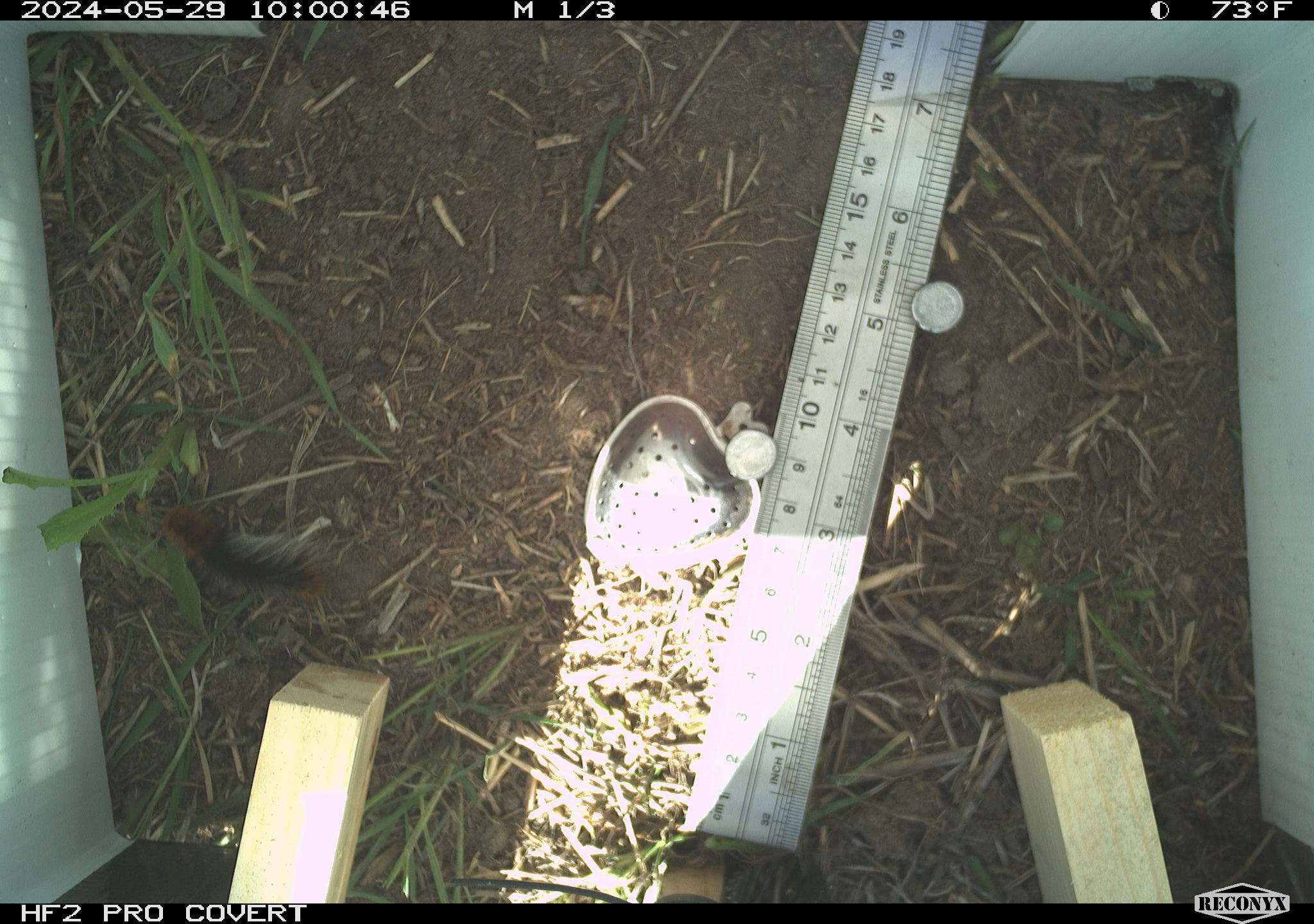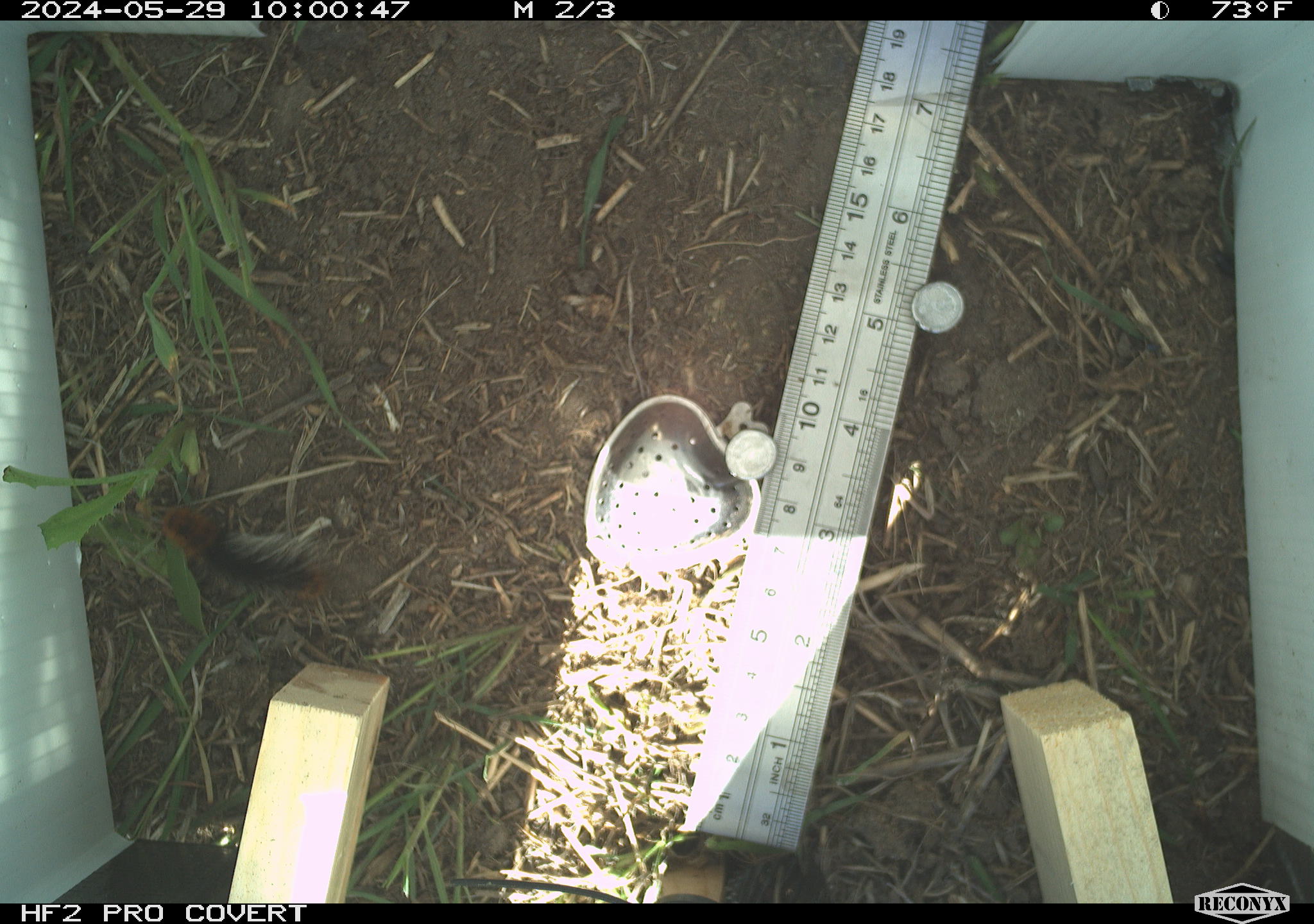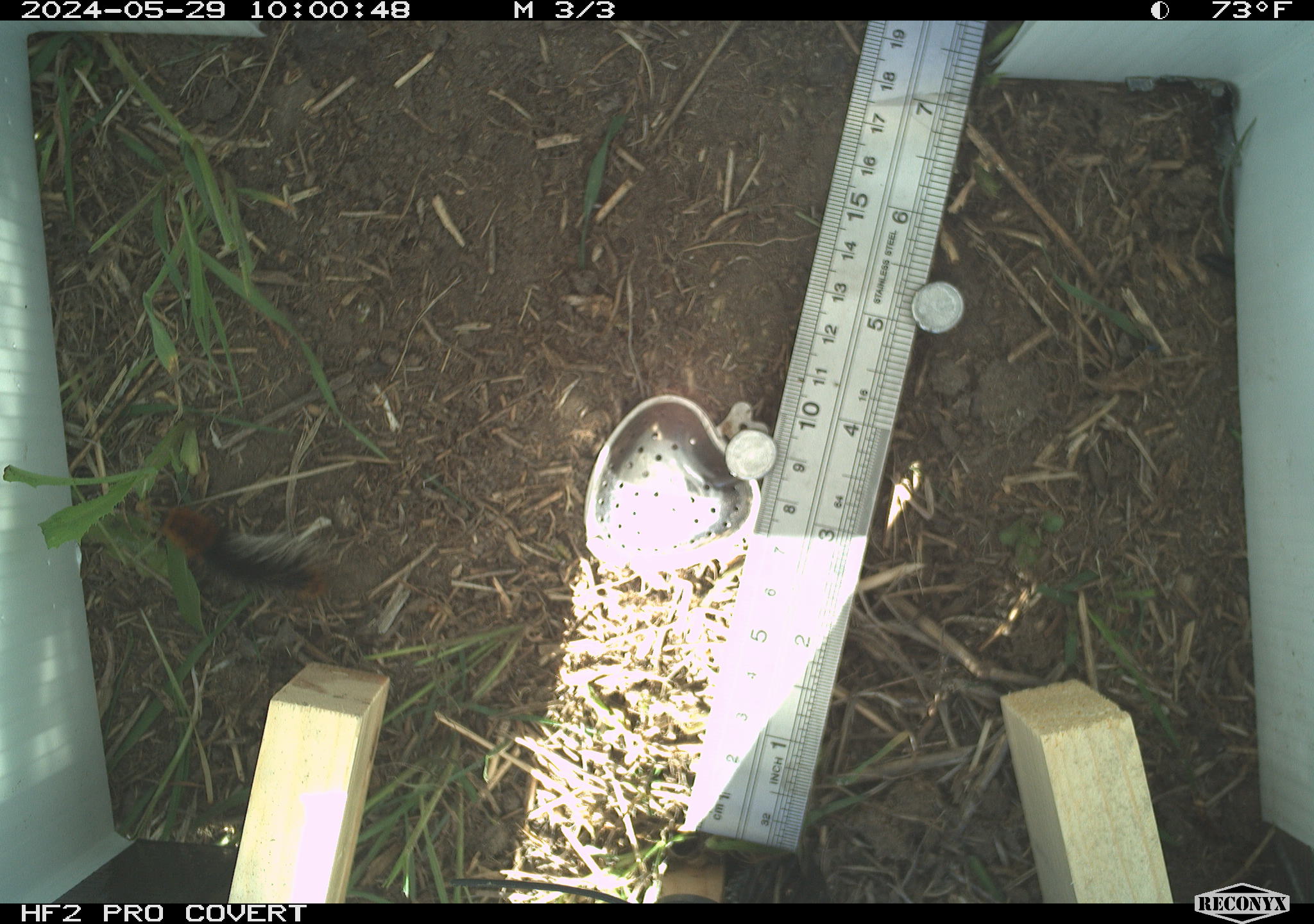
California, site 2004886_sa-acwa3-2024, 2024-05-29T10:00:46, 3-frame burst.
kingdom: Animalia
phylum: Arthropoda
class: Insecta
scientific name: Insecta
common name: insect